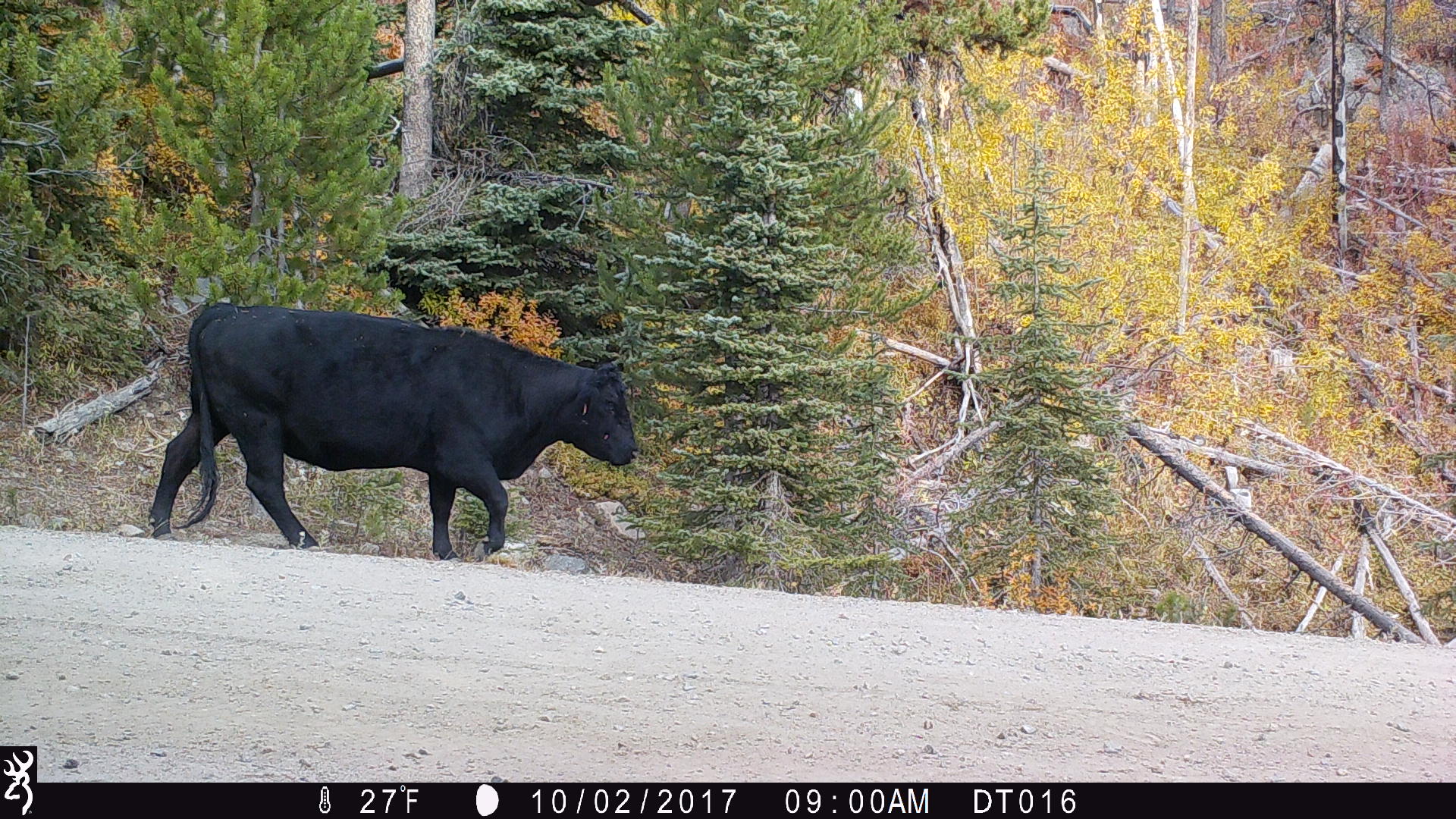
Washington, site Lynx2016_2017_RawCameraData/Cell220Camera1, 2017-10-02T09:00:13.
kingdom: Animalia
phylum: Chordata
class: Mammalia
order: Artiodactyla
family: Bovidae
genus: Bos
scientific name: Bos taurus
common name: domestic cattle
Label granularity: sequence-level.